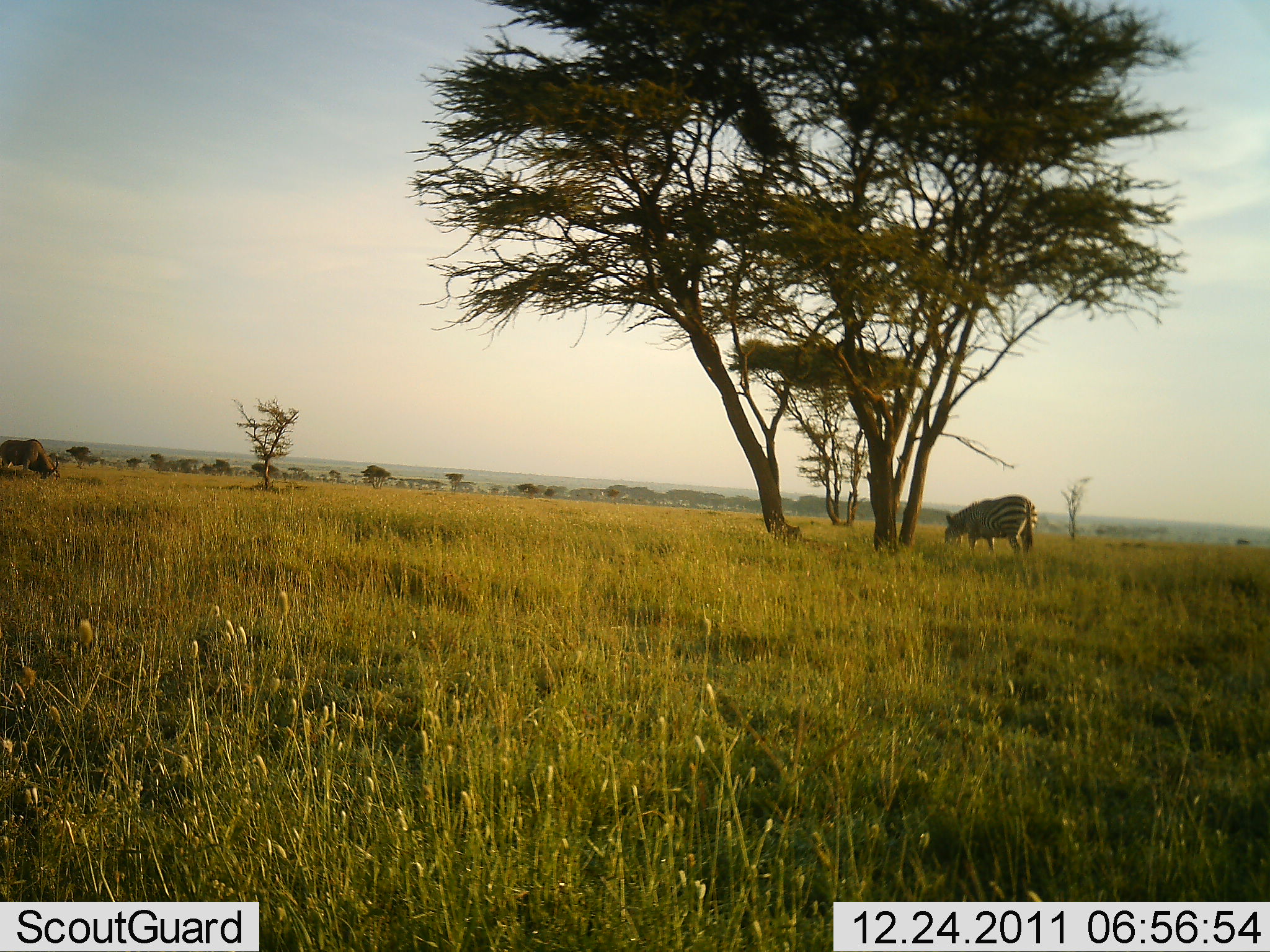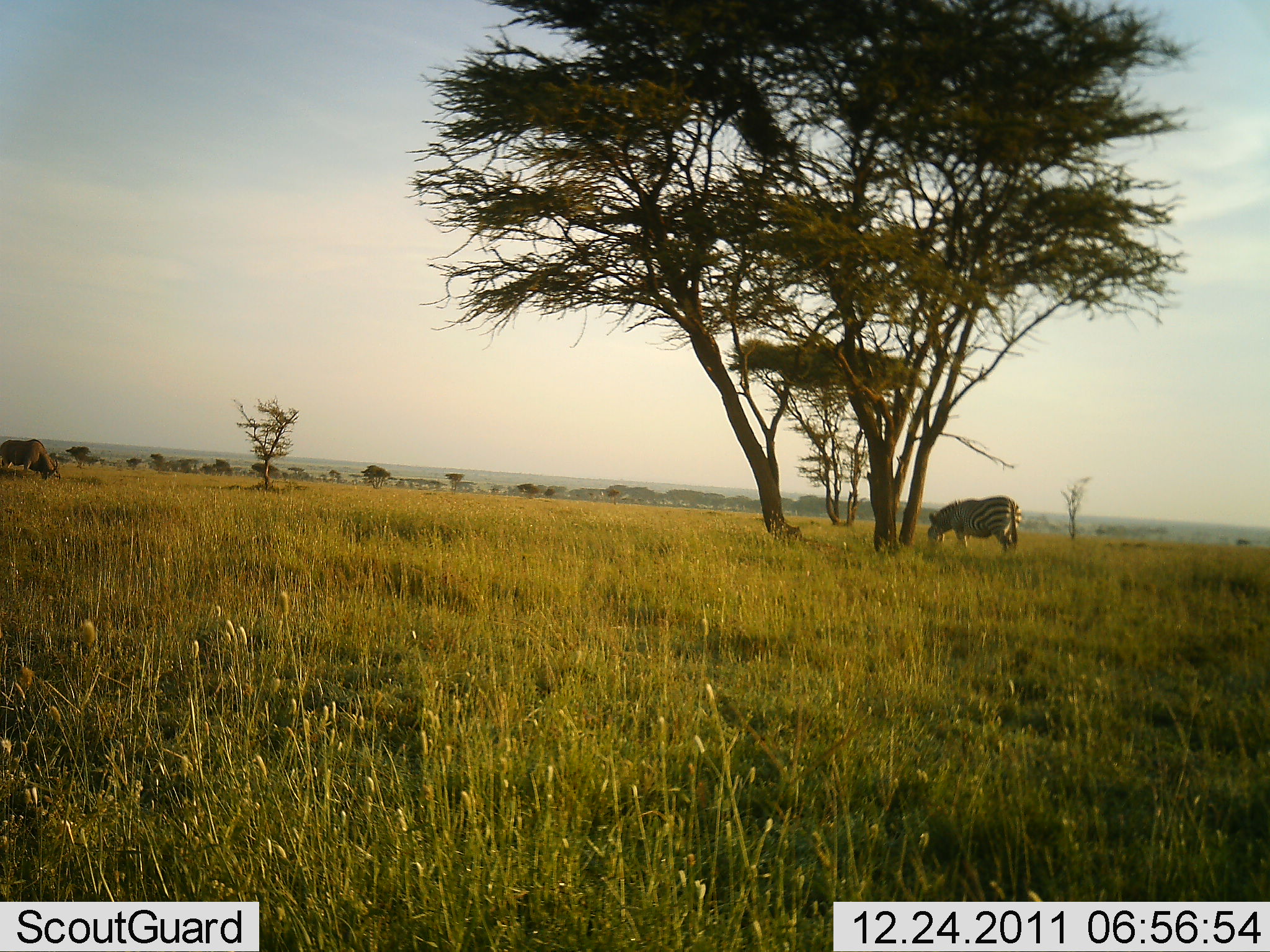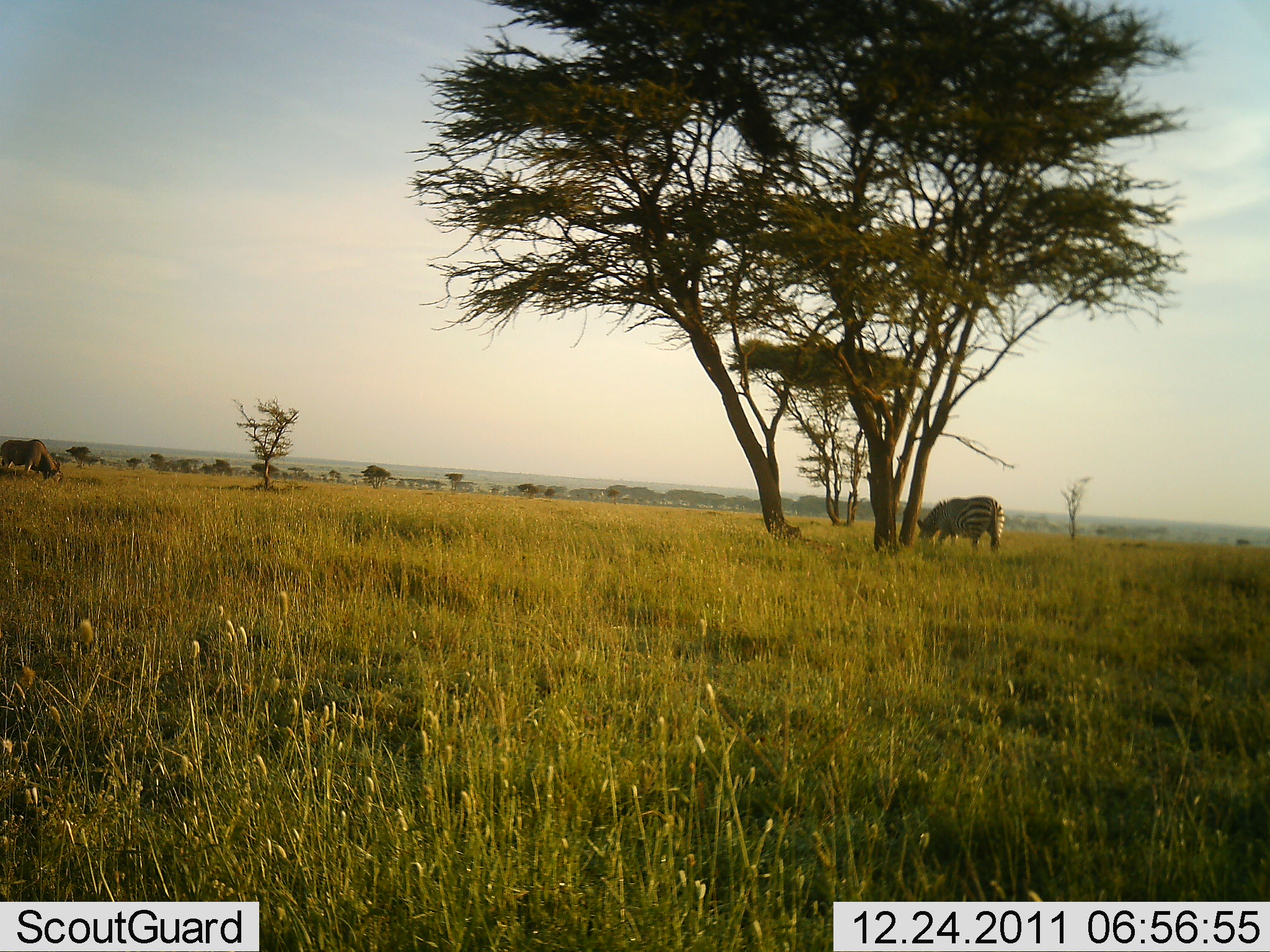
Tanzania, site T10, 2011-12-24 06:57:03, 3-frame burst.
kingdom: Animalia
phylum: Chordata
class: Mammalia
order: Perissodactyla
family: Equidae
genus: Equus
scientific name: Equus quagga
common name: plains zebra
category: zebra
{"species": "zebra (plains zebra) (Equus quagga)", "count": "1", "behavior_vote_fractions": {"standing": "12%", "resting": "0%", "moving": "6%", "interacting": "0%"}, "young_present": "0%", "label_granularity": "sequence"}